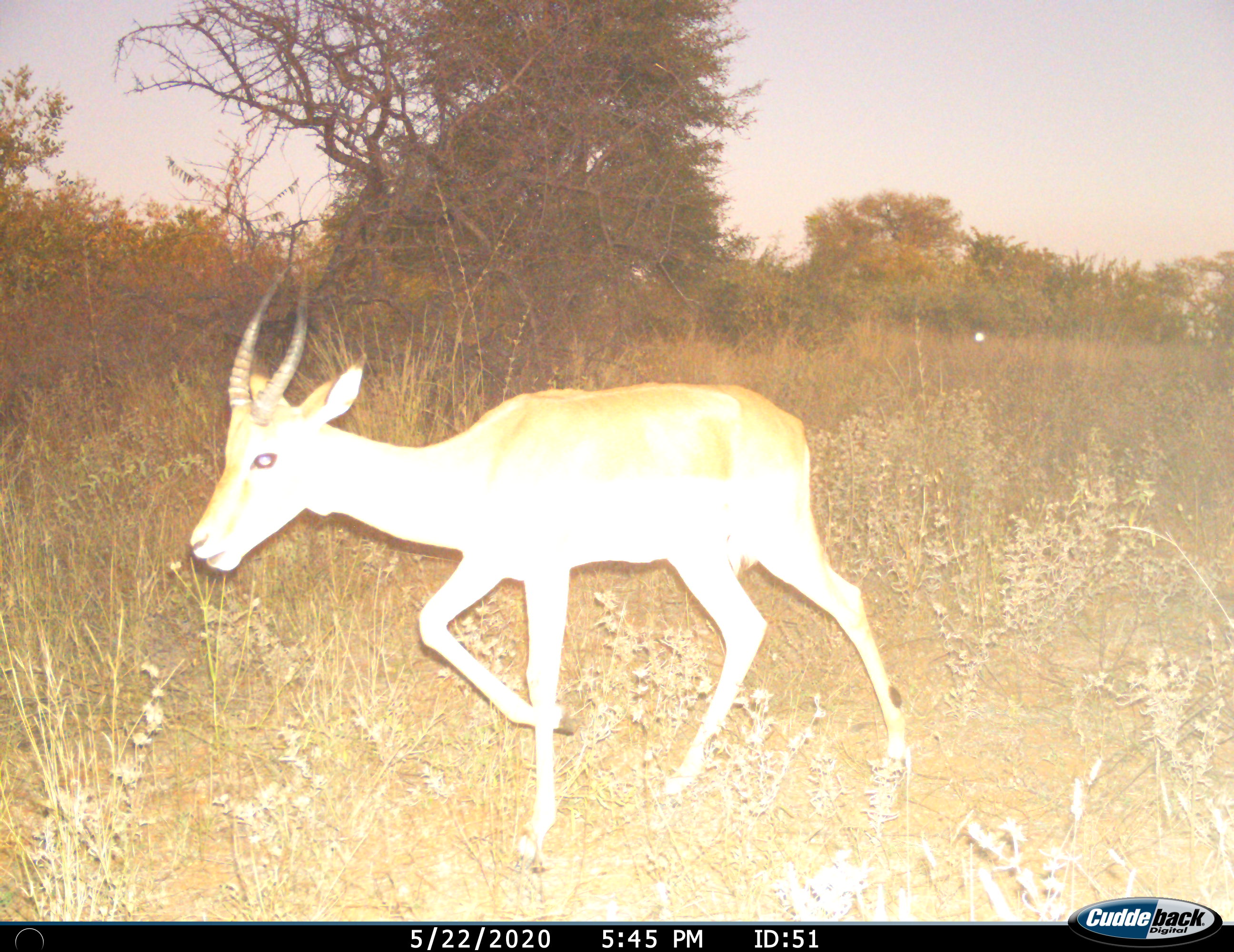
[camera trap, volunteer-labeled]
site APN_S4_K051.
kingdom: Animalia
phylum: Chordata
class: Mammalia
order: Artiodactyla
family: Bovidae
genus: Aepyceros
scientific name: Aepyceros melampus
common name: impala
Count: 1.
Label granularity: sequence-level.